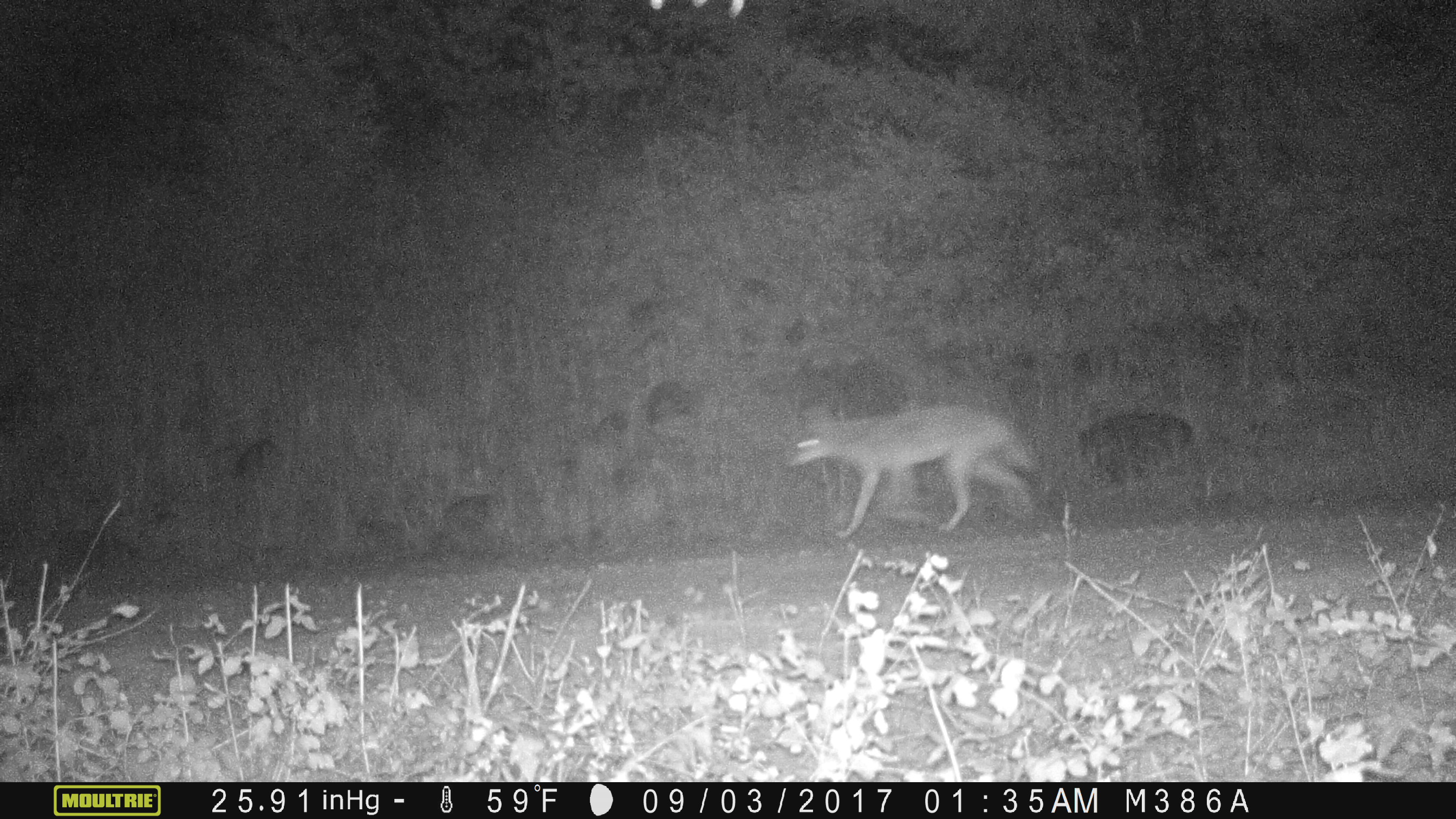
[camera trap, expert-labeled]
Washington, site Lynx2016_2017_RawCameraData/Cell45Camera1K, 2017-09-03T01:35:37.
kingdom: Animalia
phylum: Chordata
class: Mammalia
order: Carnivora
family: Canidae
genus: Canis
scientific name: Canis latrans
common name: coyote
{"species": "Canis latrans (coyote)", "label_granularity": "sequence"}